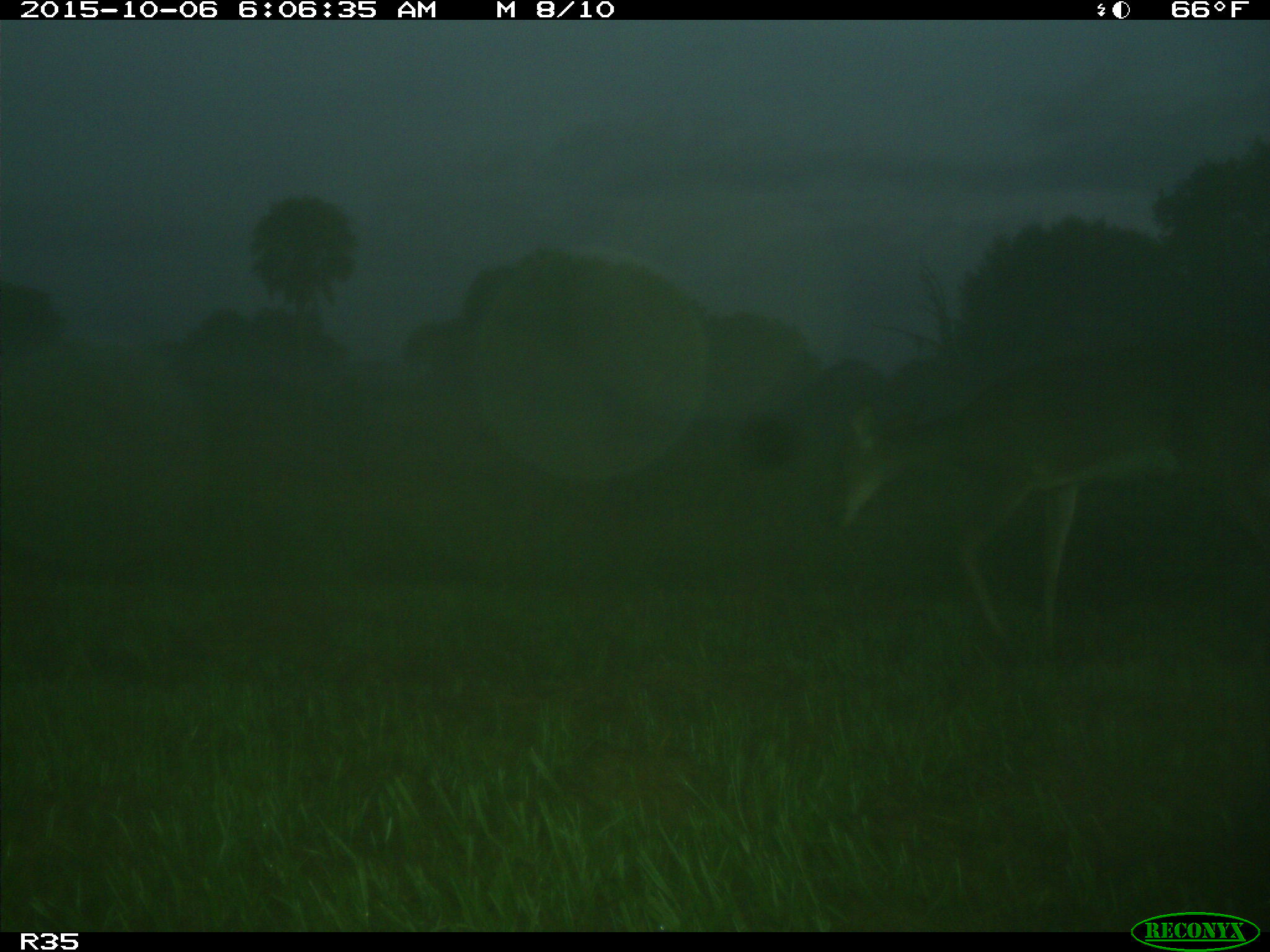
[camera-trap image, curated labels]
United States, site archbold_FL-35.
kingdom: Animalia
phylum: Chordata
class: Mammalia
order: Artiodactyla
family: Cervidae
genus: Odocoileus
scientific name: Odocoileus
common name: deer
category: unidentified deer